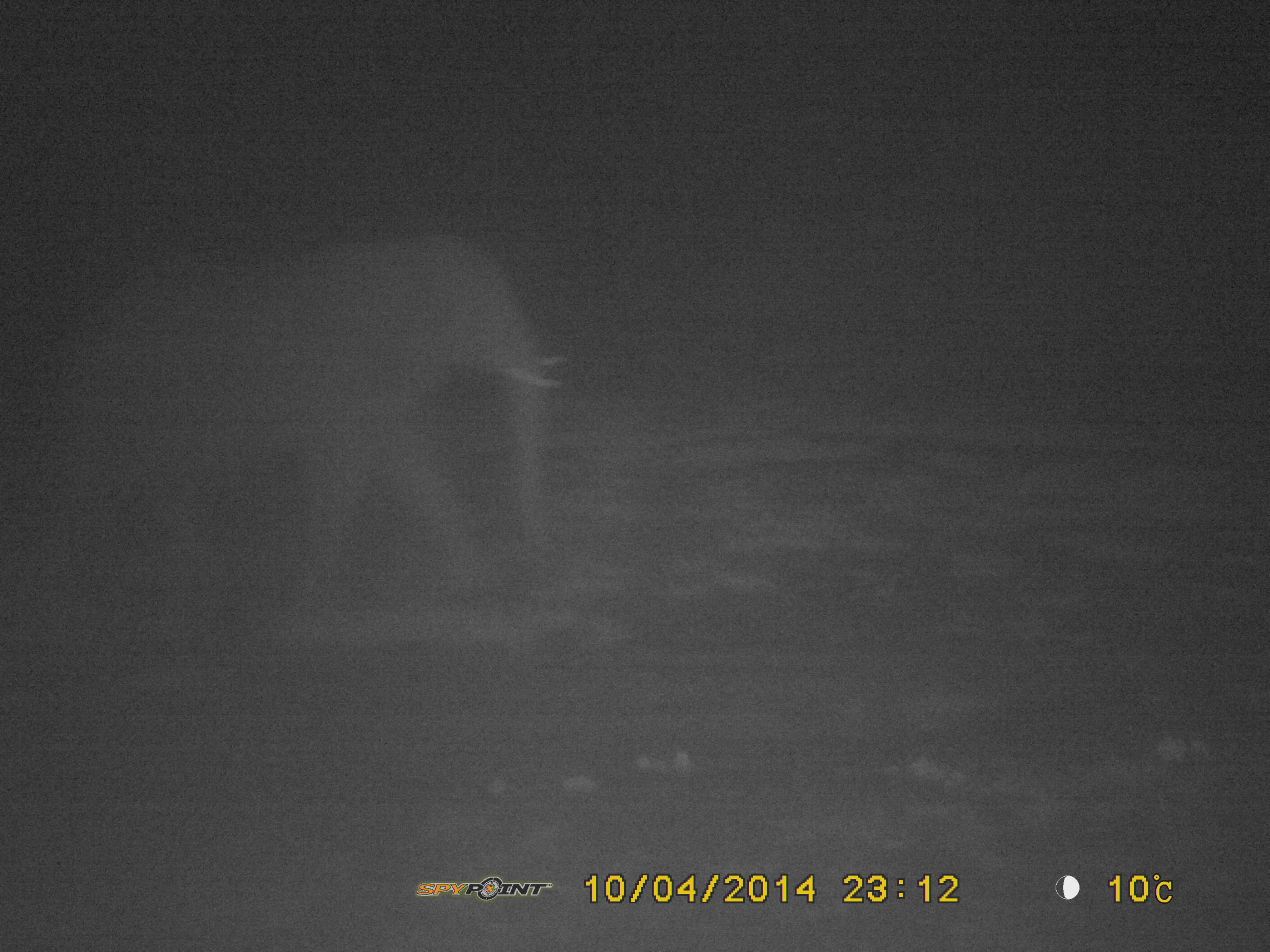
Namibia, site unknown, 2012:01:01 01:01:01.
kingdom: Animalia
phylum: Chordata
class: Mammalia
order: Proboscidea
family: Elephantidae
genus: Loxodonta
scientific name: Loxodonta africana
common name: african elephant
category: loxodanta africana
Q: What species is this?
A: Loxodanta africana (african elephant) (Loxodonta africana).